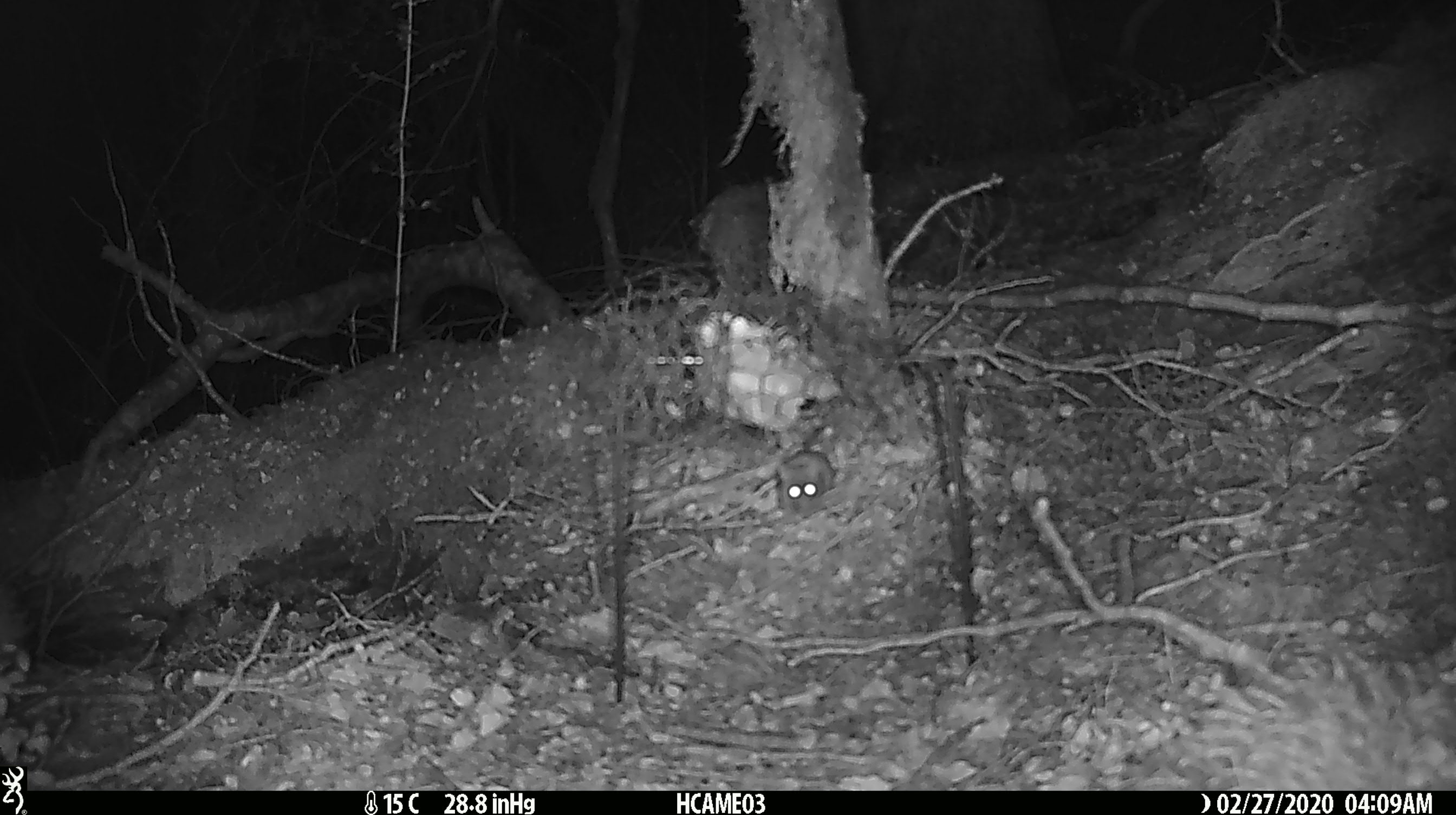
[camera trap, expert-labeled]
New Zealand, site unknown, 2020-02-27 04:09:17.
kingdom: Animalia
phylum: Chordata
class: Mammalia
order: Rodentia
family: Muridae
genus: Mus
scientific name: Mus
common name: mouse